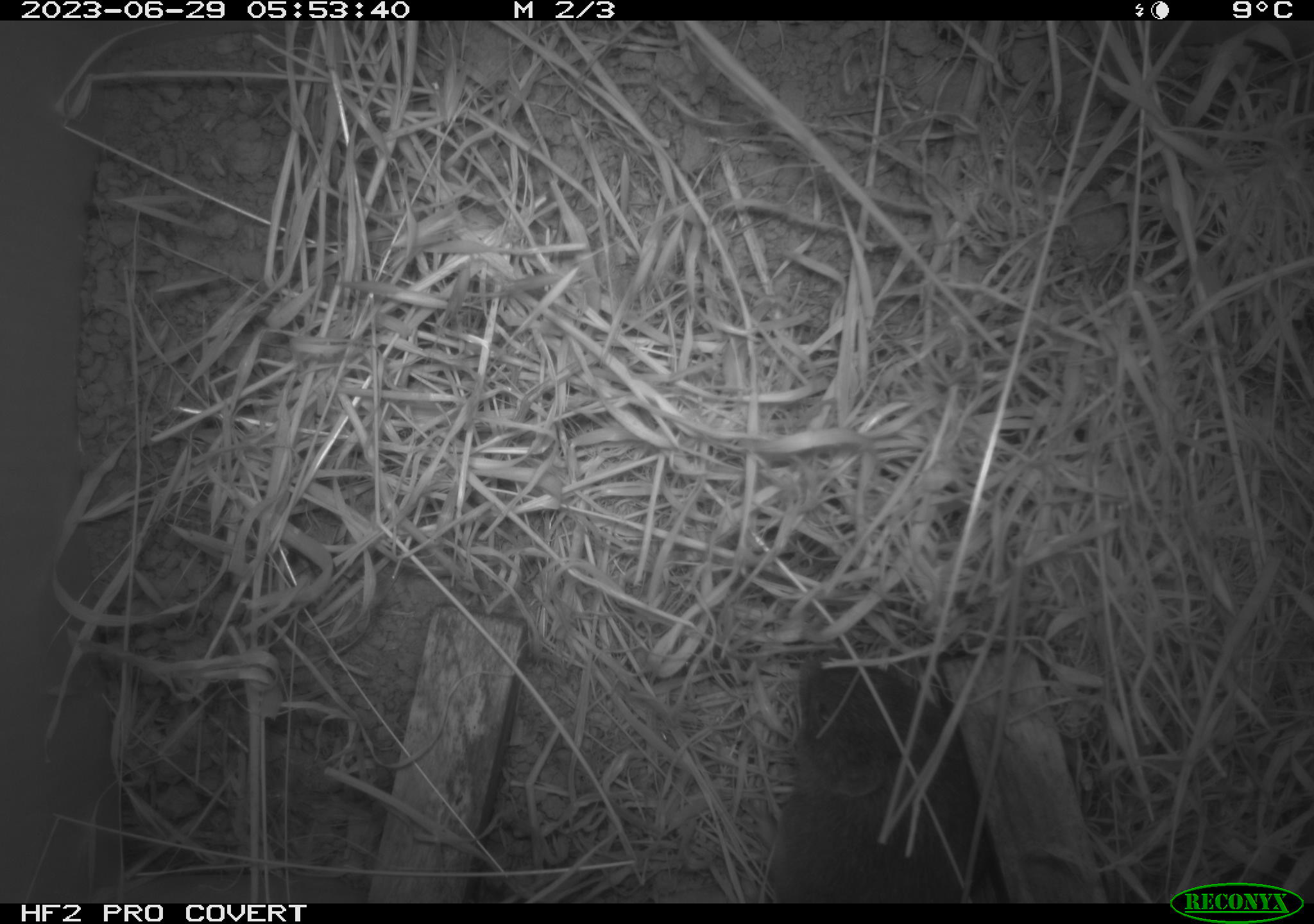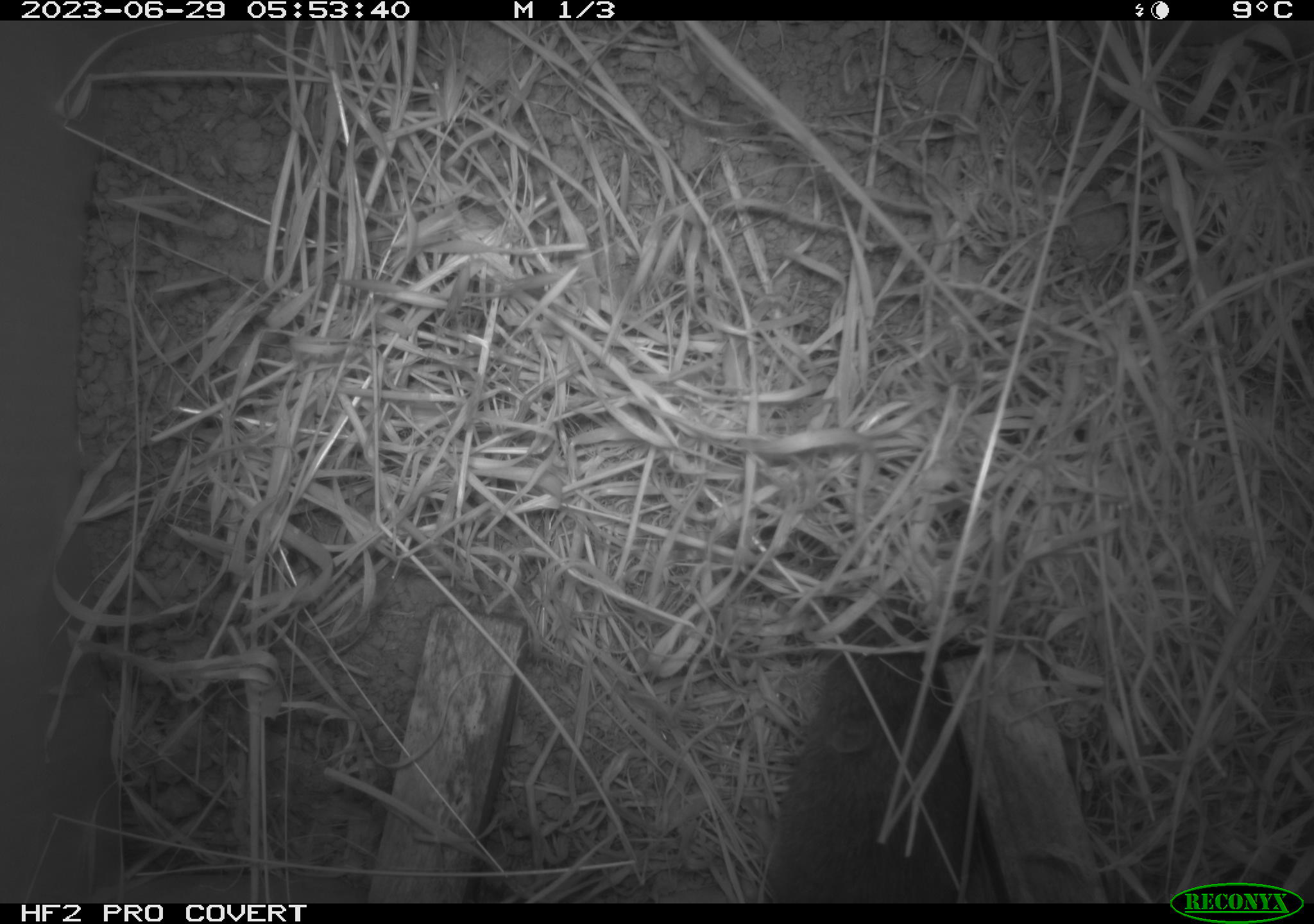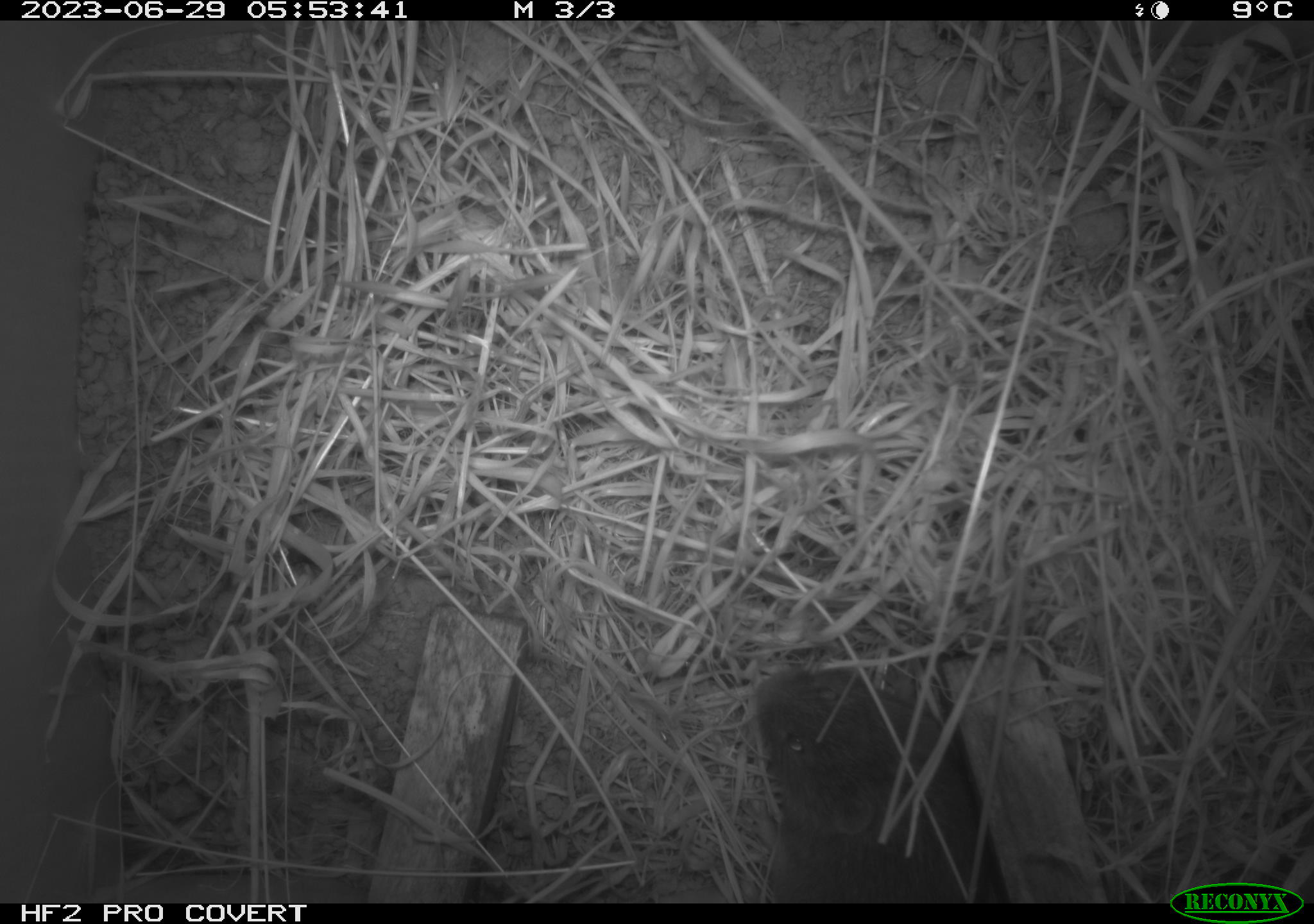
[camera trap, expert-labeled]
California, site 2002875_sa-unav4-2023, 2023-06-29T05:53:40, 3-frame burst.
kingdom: Animalia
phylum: Chordata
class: Mammalia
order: Rodentia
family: Cricetidae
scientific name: Arvicolinae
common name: voles, lemmings, and muskrats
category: arvicolinae subfamily